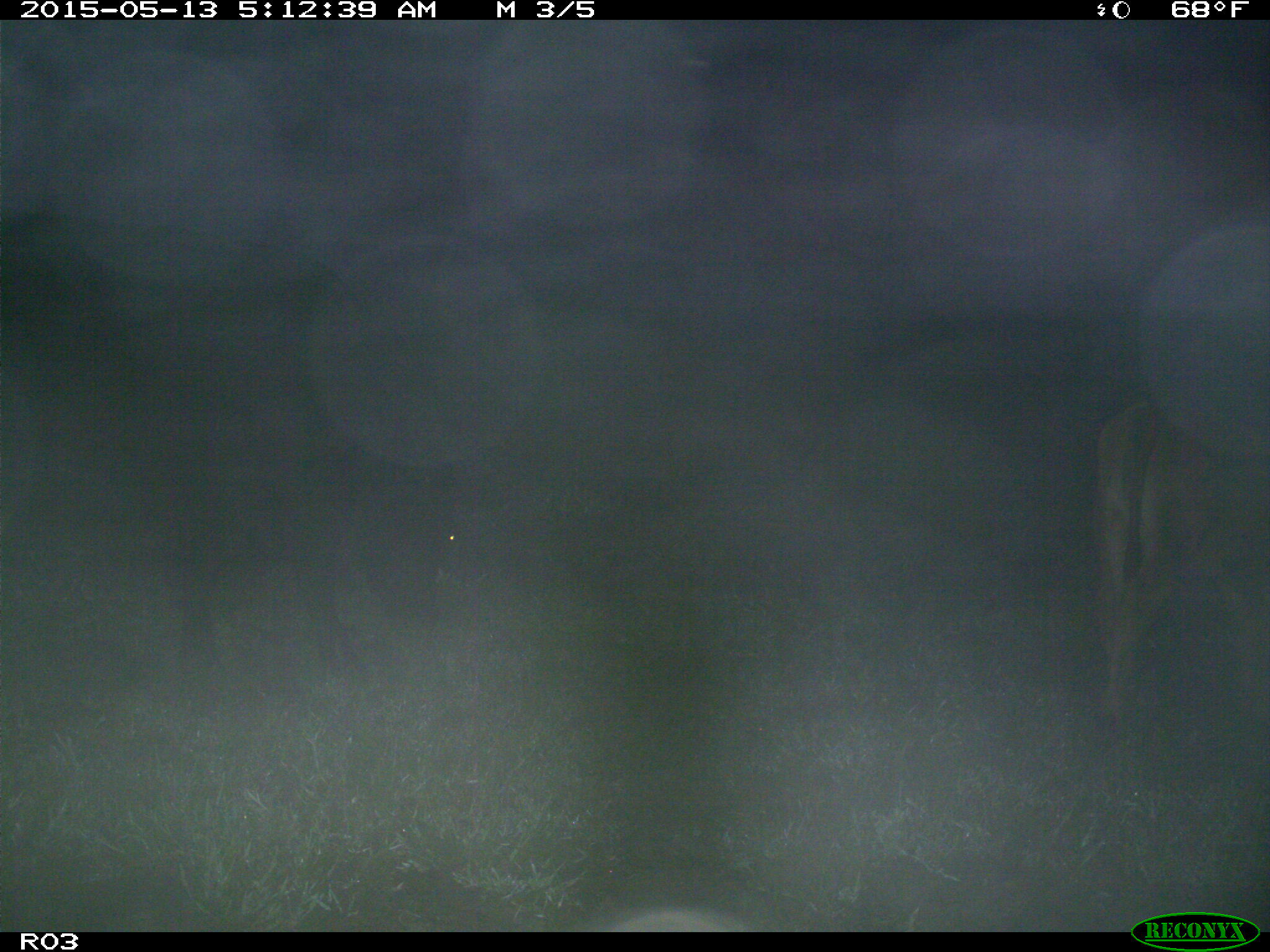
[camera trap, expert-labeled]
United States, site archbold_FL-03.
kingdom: Animalia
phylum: Chordata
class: Mammalia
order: Artiodactyla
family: Bovidae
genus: Bos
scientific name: Bos taurus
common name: domestic cow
Bos taurus (domestic cow).